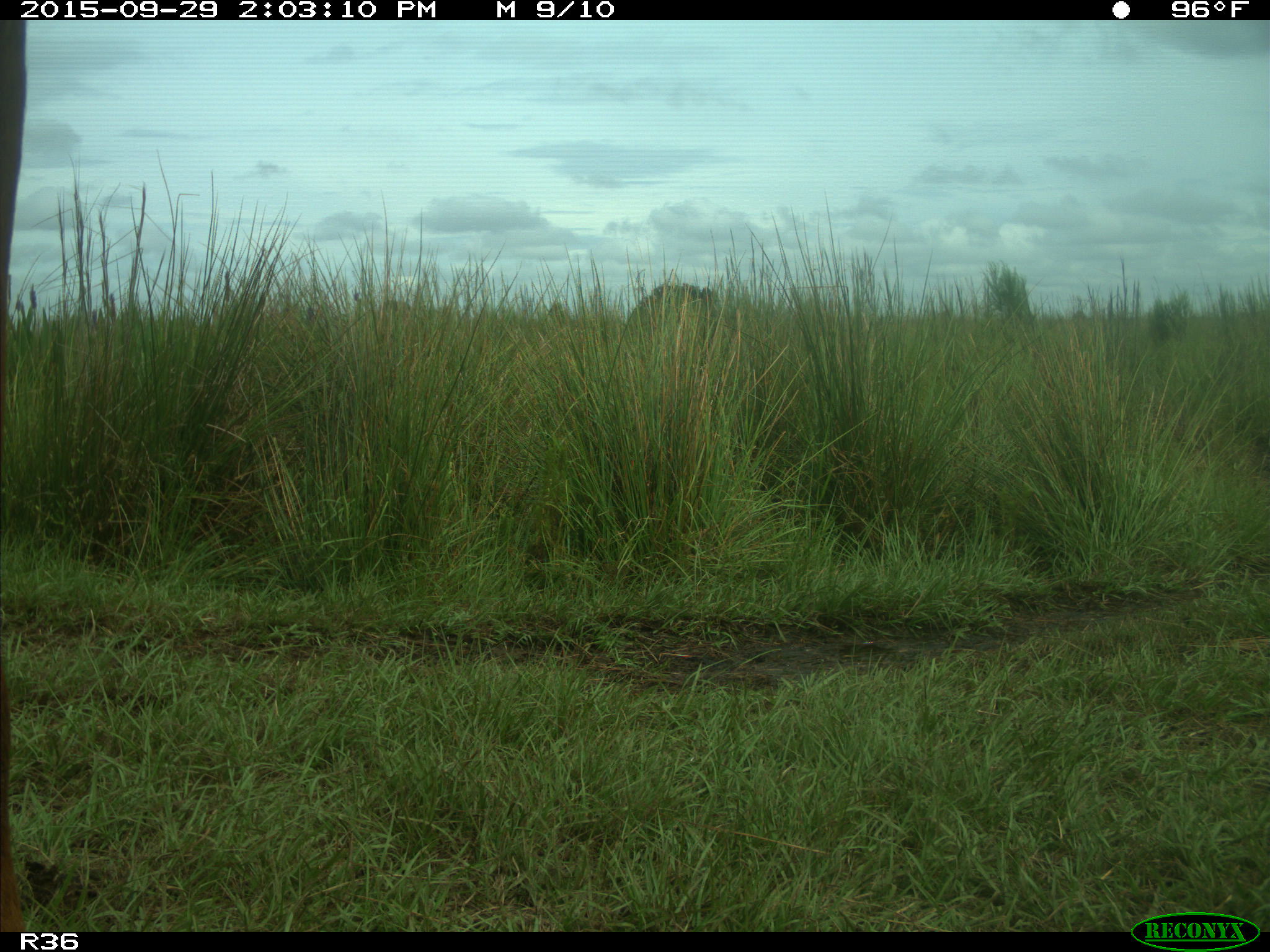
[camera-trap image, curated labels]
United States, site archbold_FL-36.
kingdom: Animalia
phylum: Chordata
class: Mammalia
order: Artiodactyla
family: Bovidae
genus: Bos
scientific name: Bos taurus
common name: domestic cow